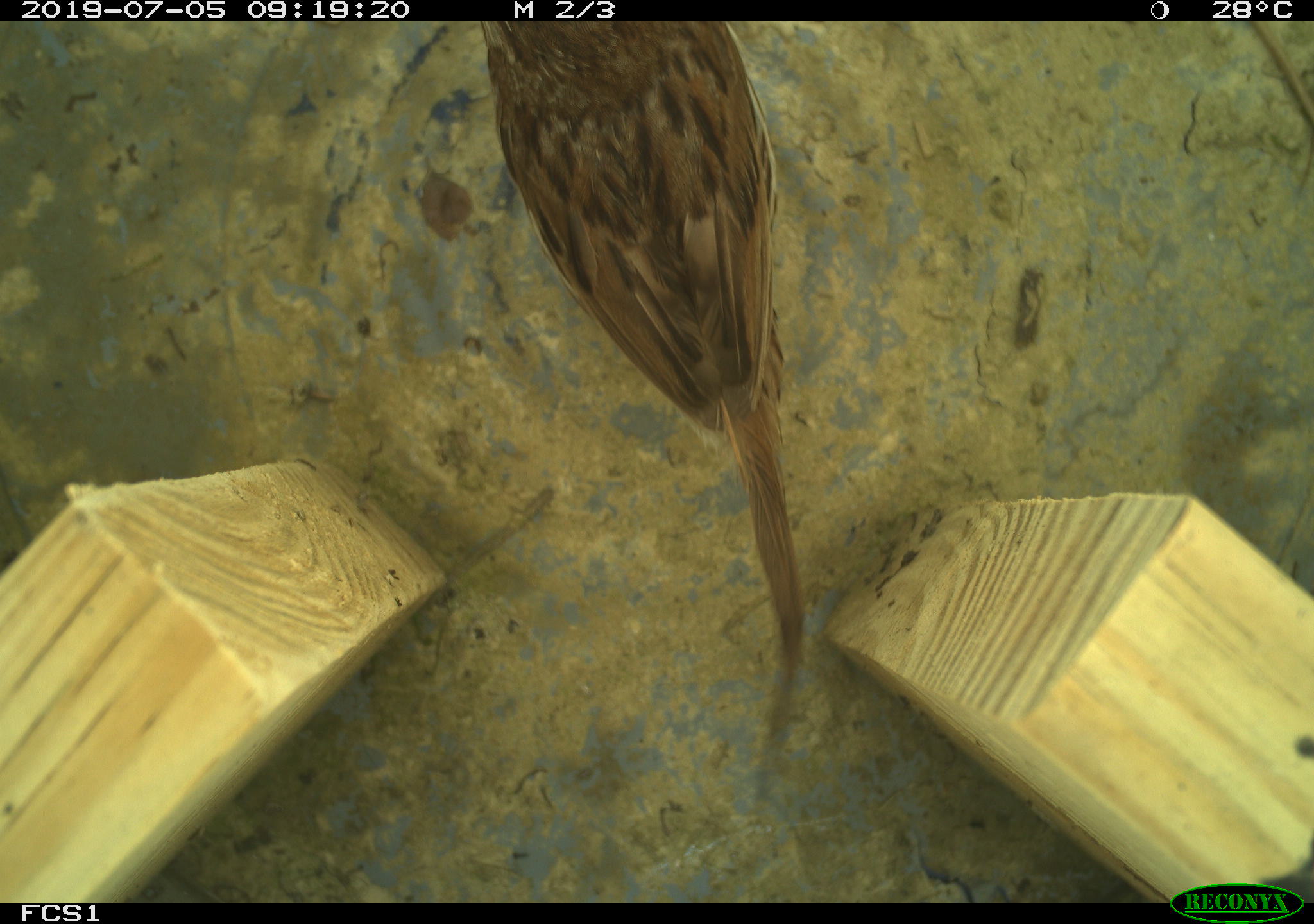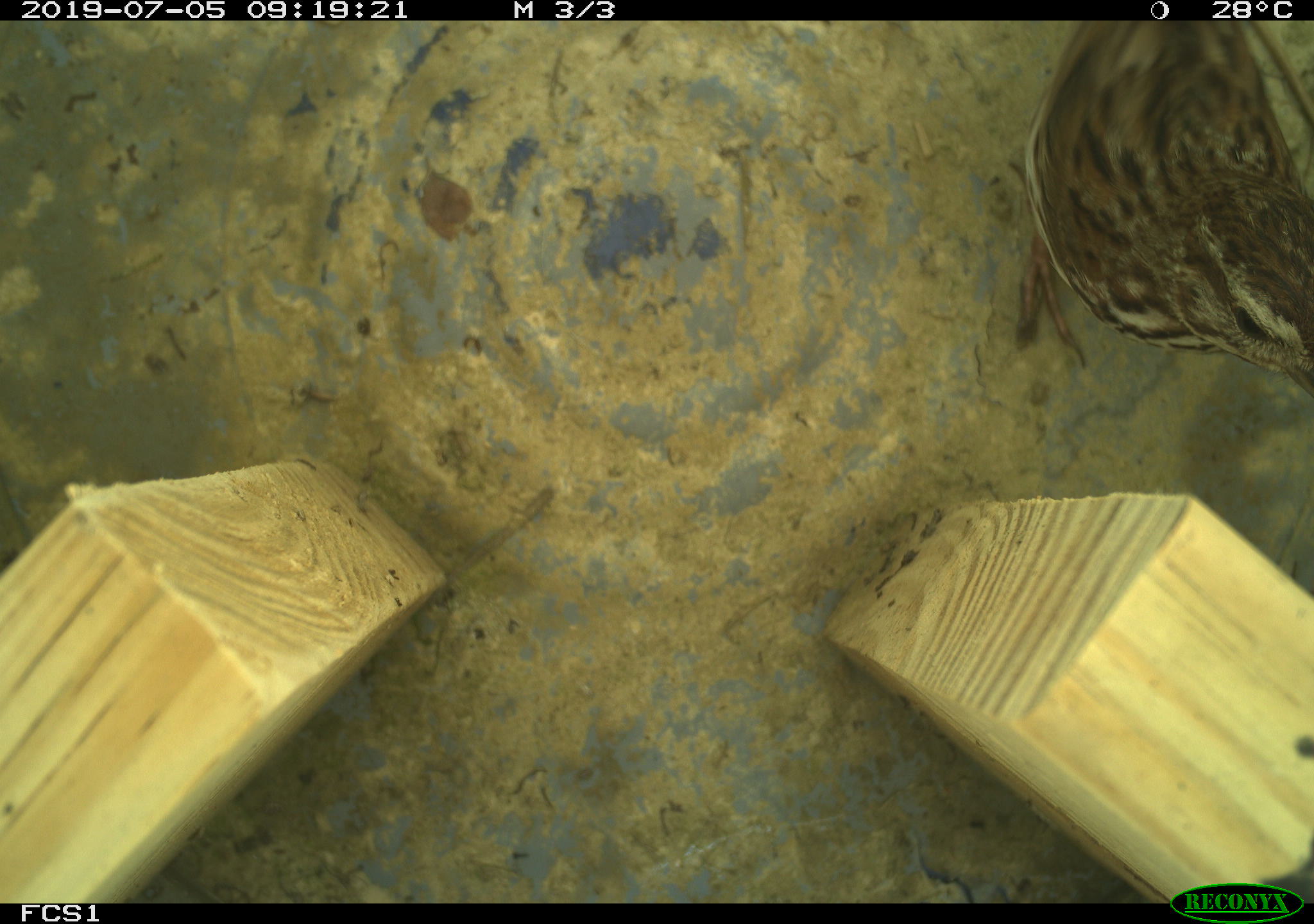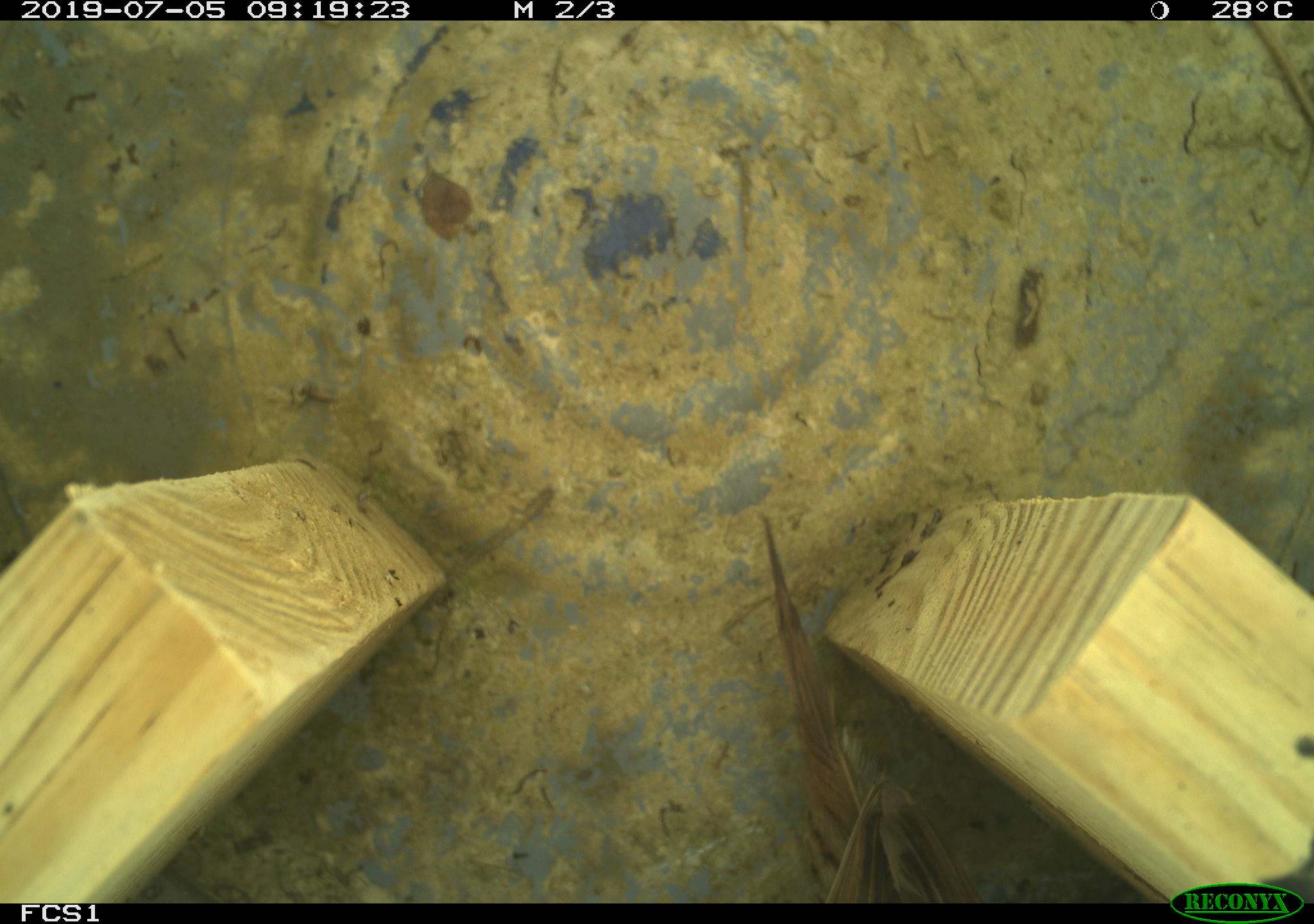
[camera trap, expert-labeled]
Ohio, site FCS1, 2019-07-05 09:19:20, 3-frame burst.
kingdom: Animalia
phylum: Chordata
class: Aves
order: Passeriformes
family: Passerellidae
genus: Melospiza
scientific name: Melospiza melodia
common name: song sparrow